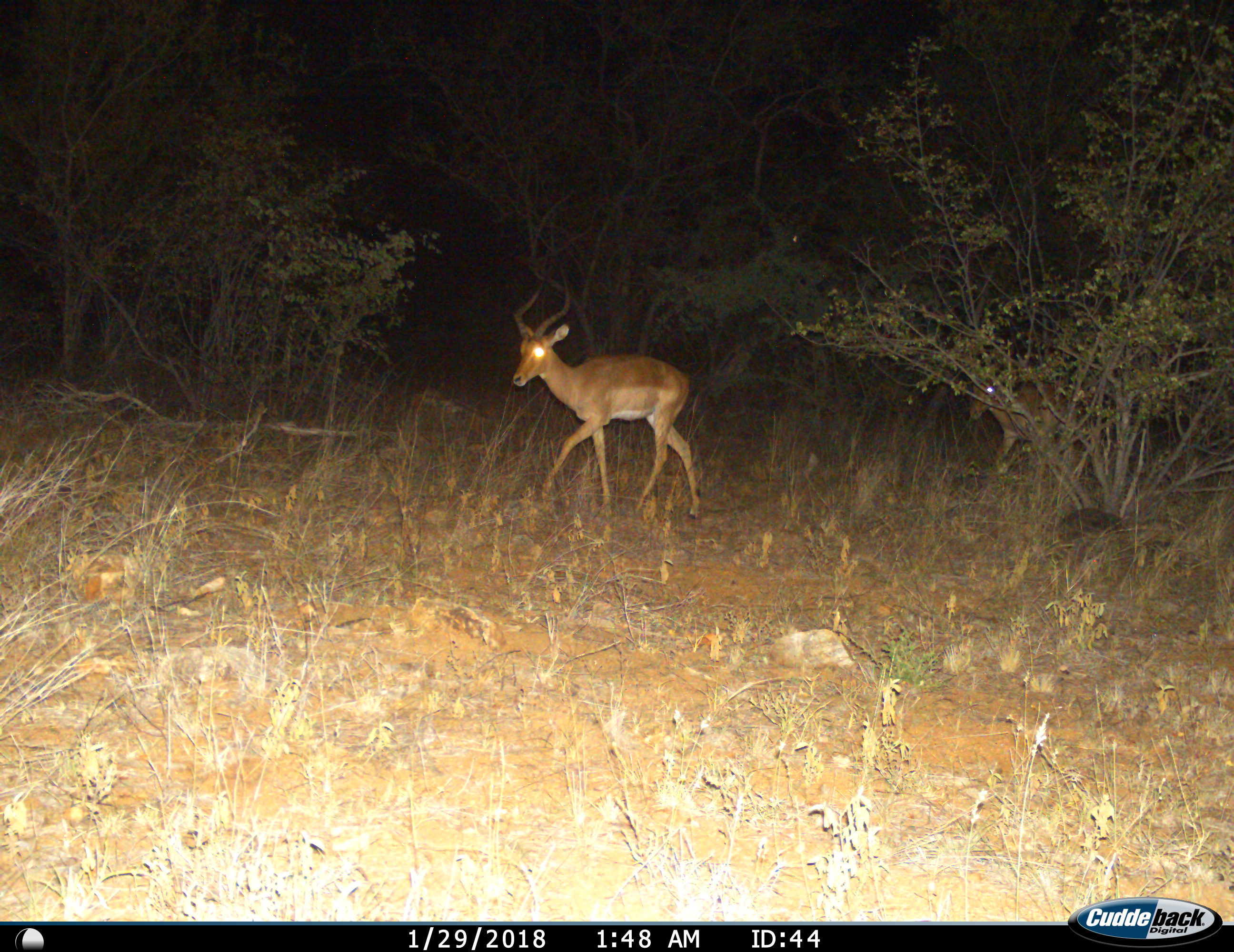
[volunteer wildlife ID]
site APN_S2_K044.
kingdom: Animalia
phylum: Chordata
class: Mammalia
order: Artiodactyla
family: Bovidae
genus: Aepyceros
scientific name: Aepyceros melampus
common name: impala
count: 2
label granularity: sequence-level